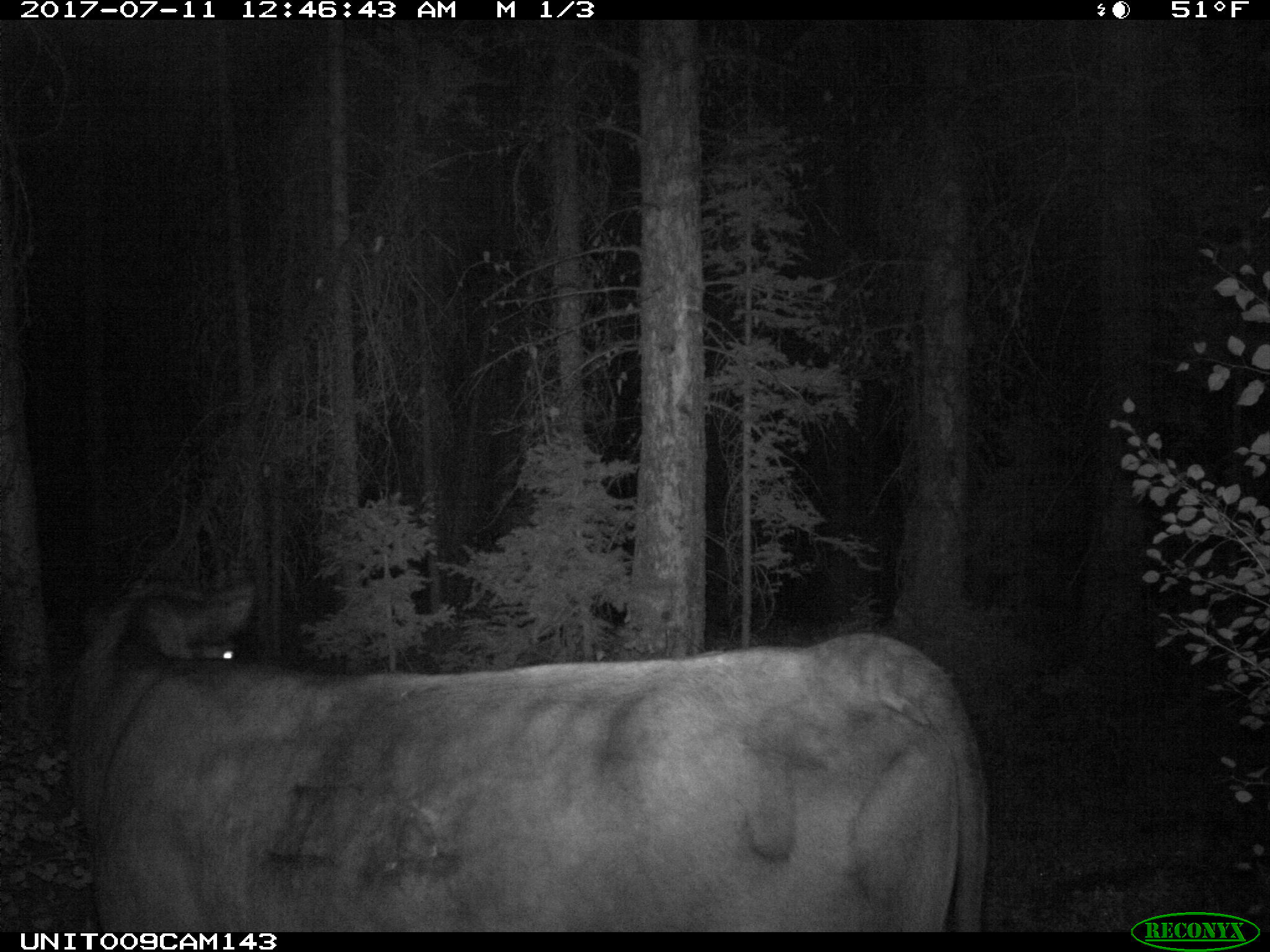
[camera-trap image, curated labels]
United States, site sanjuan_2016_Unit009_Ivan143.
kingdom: Animalia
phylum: Chordata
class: Mammalia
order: Artiodactyla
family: Bovidae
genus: Bos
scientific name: Bos taurus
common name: domestic cow